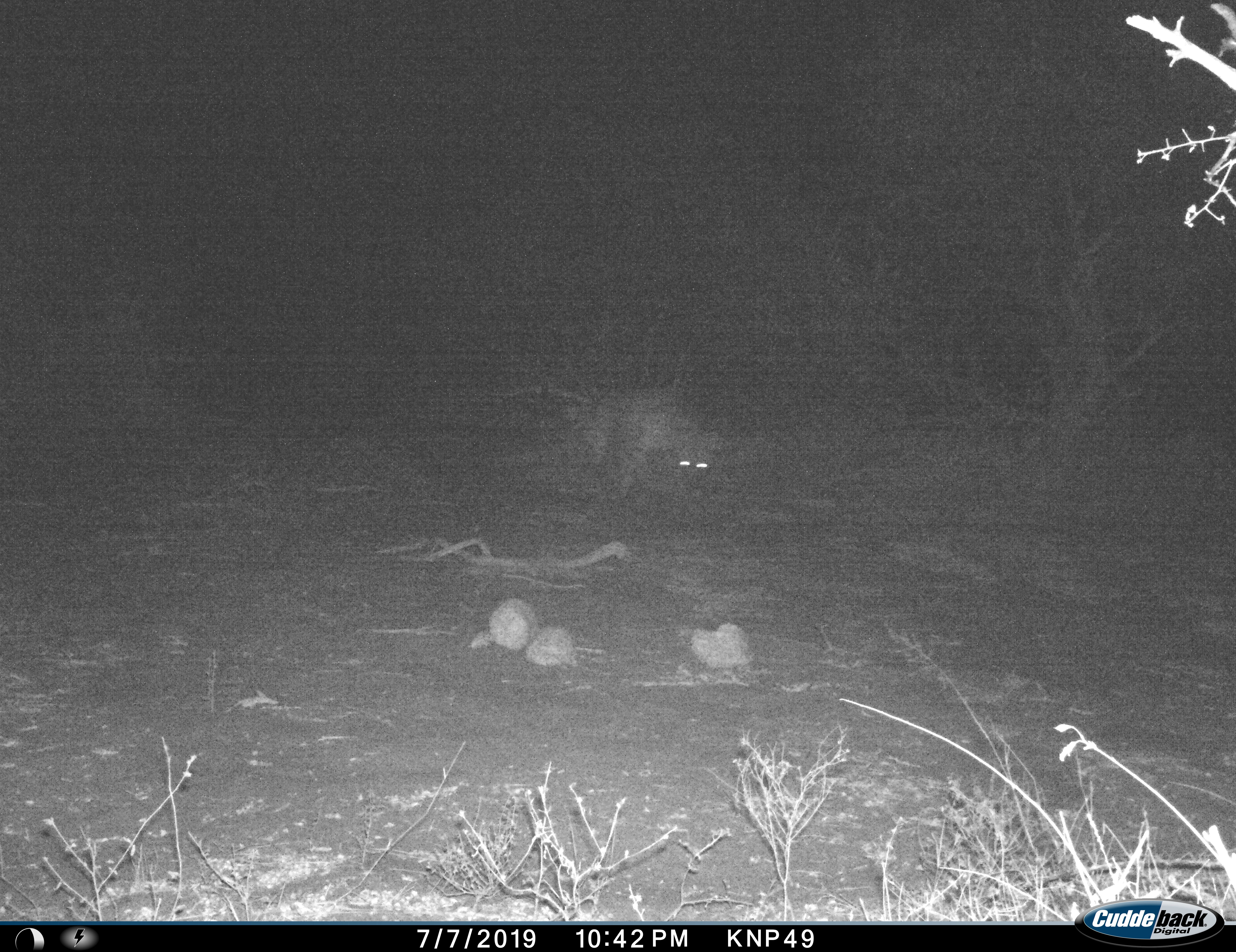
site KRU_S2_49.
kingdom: Animalia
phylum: Chordata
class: Mammalia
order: Carnivora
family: Hyaenidae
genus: Crocuta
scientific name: Crocuta crocuta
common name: spotted hyena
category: hyenaspotted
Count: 1.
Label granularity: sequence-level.